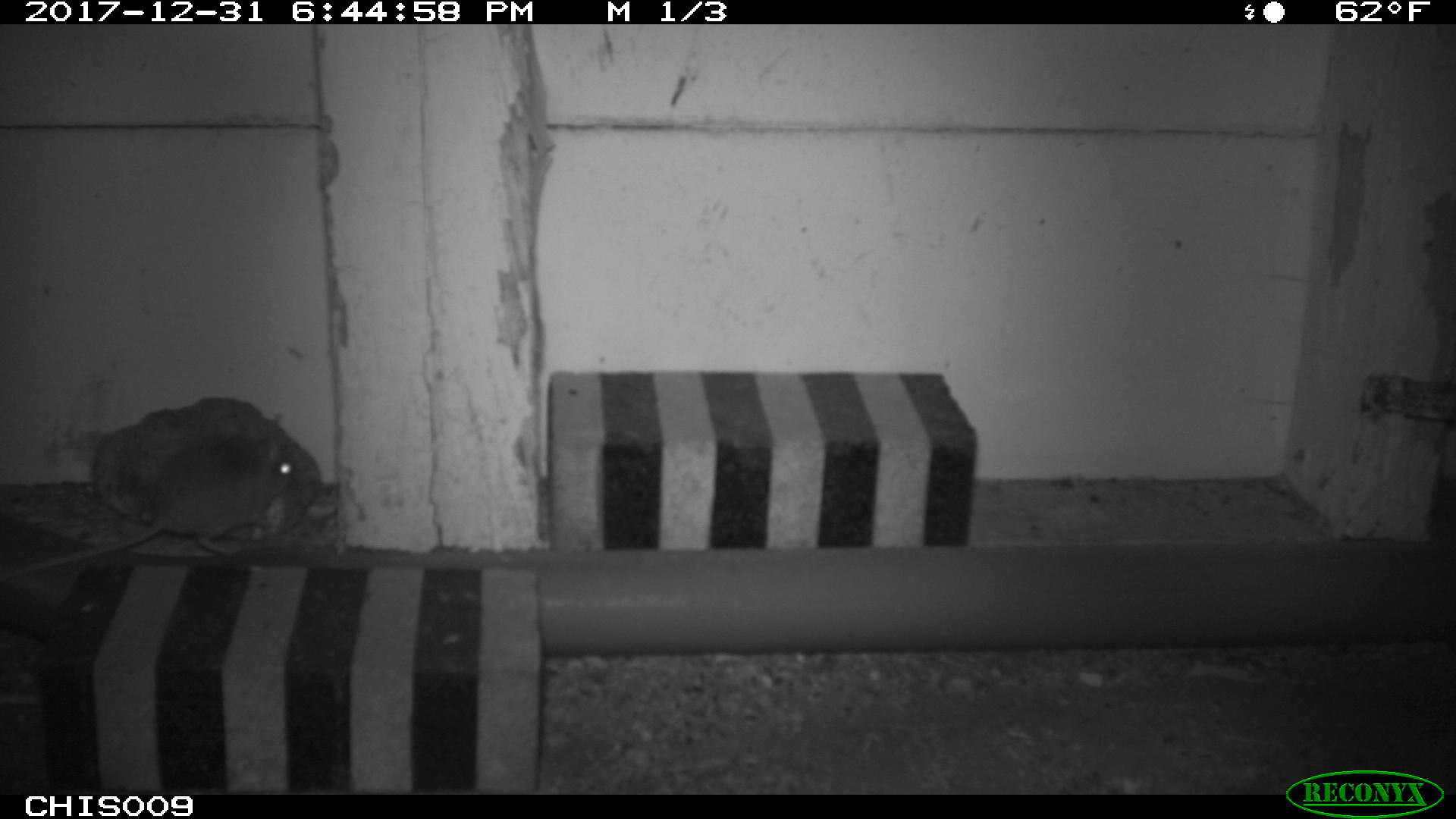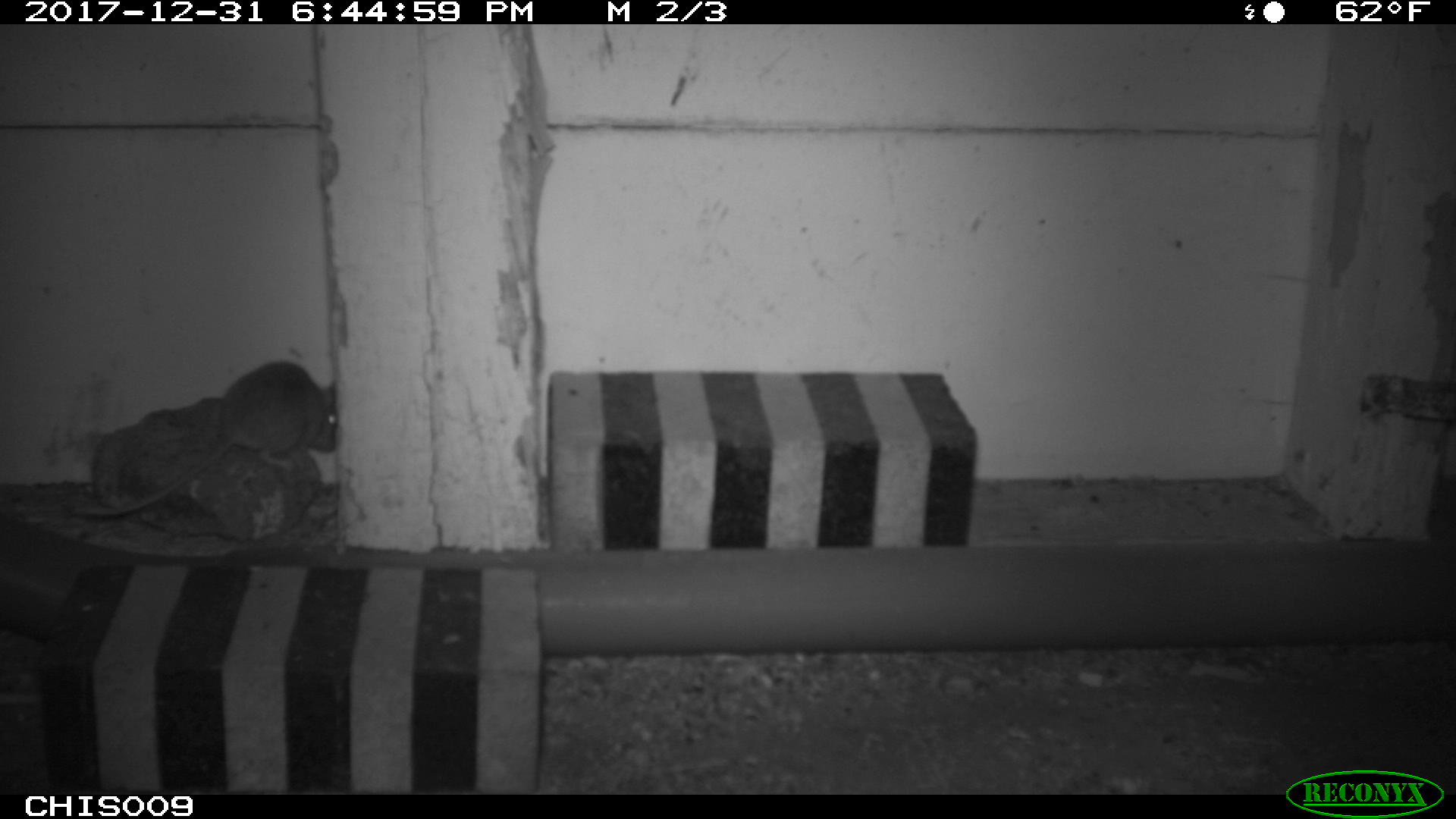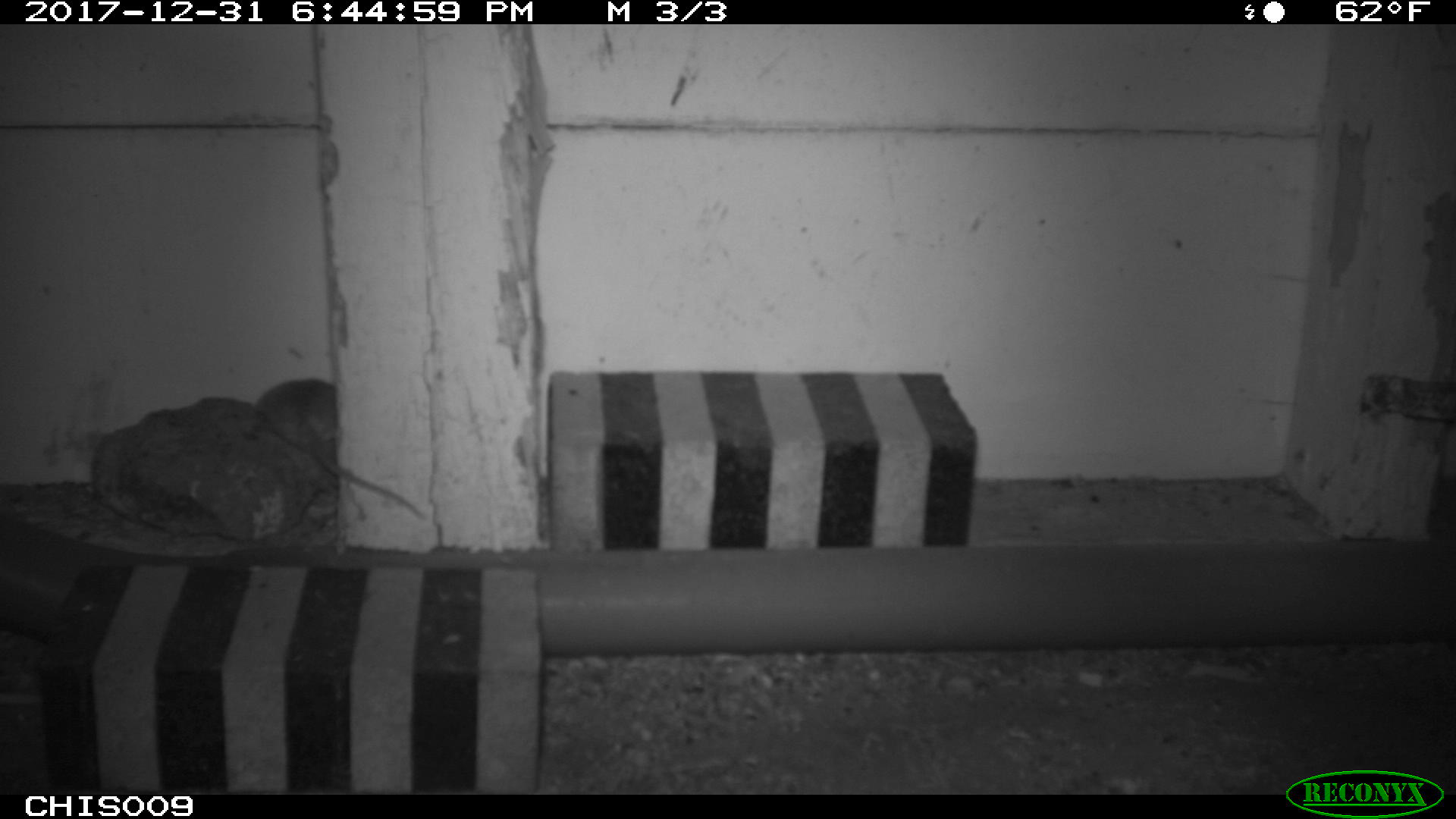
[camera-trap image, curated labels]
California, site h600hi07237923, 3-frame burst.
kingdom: Animalia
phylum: Chordata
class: Mammalia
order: Rodentia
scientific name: Rodentia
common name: rodent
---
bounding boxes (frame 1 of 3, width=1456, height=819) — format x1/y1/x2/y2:
rodent: 0/433/297/582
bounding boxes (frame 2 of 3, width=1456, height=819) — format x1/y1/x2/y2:
rodent: 74/359/340/517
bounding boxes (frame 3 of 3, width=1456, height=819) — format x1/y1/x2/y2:
rodent: 251/377/426/518